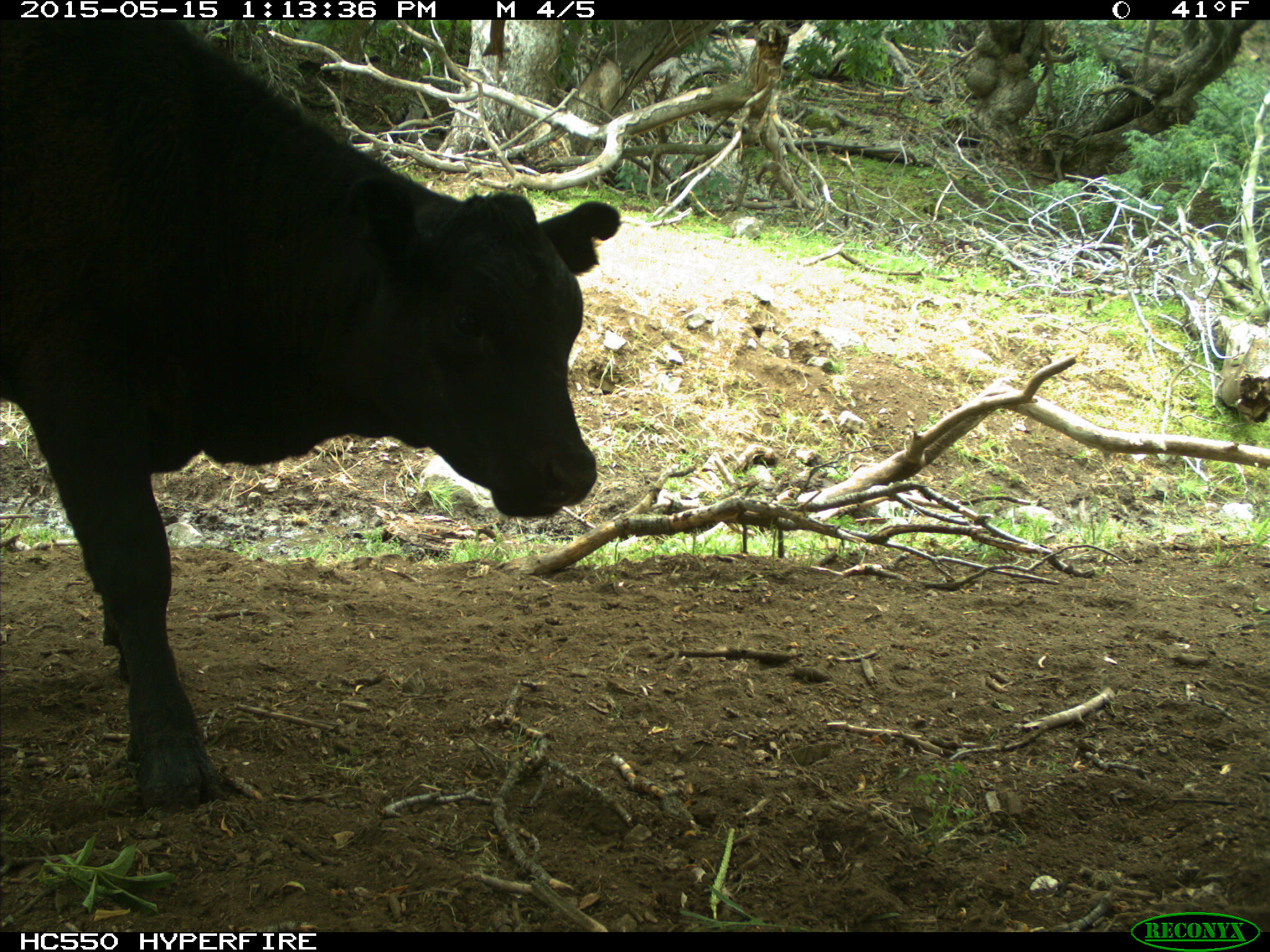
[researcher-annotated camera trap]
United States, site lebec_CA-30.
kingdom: Animalia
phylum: Chordata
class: Mammalia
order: Artiodactyla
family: Bovidae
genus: Bos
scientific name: Bos taurus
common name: domestic cow